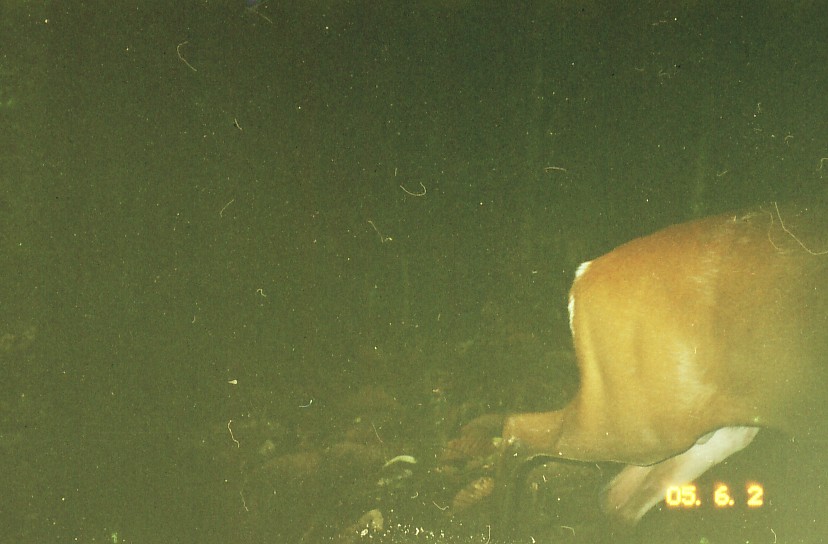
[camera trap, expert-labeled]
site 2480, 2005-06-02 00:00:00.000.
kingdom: Animalia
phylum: Chordata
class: Mammalia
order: Artiodactyla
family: Cervidae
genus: Muntiacus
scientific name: Muntiacus muntjak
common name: southern red muntjac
Muntiacus muntjak (southern red muntjac), count 1.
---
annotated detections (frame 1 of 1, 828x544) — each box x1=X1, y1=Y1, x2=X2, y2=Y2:
muntiacus muntjak: x1=483, y1=196, x2=828, y2=544